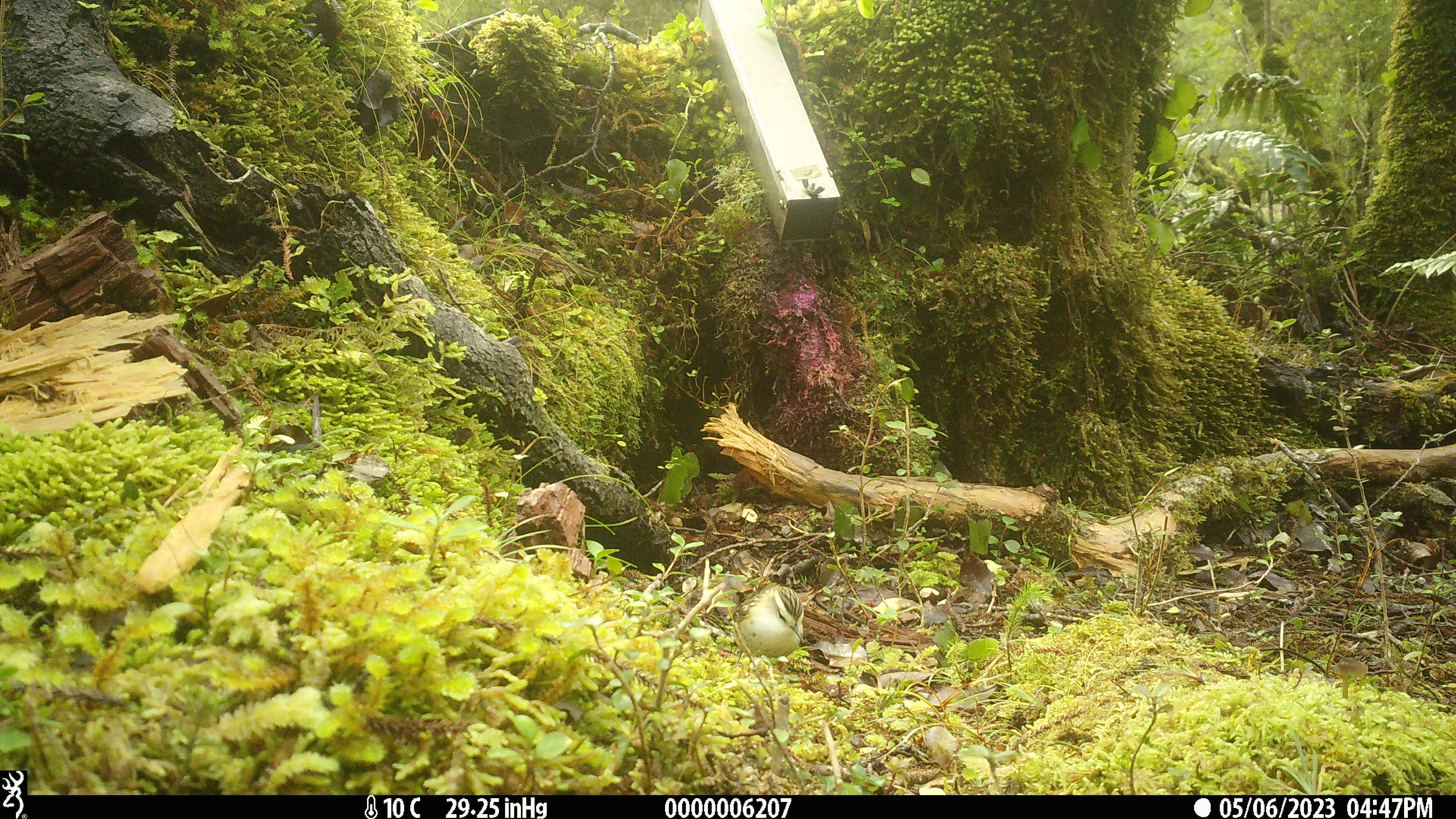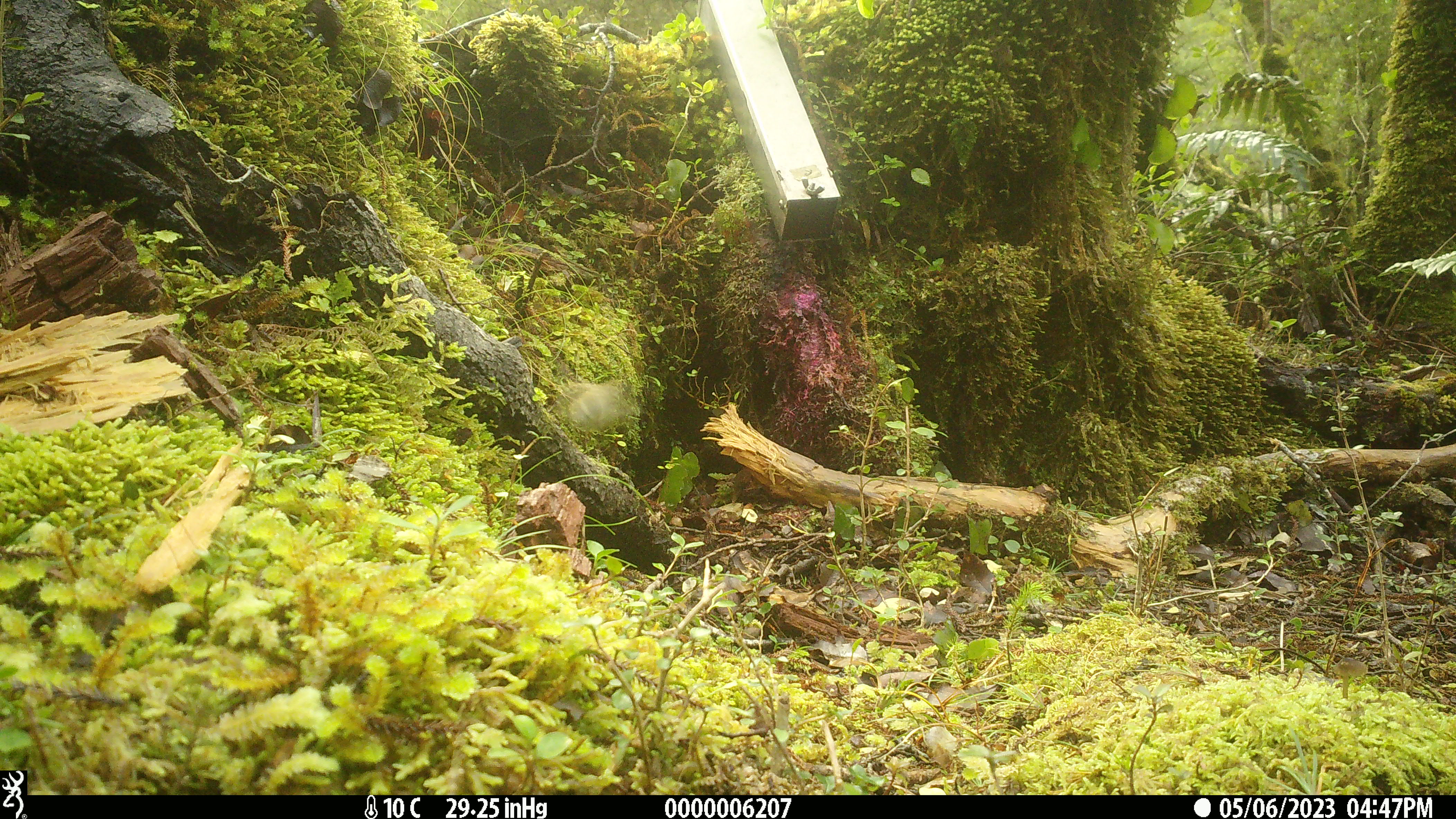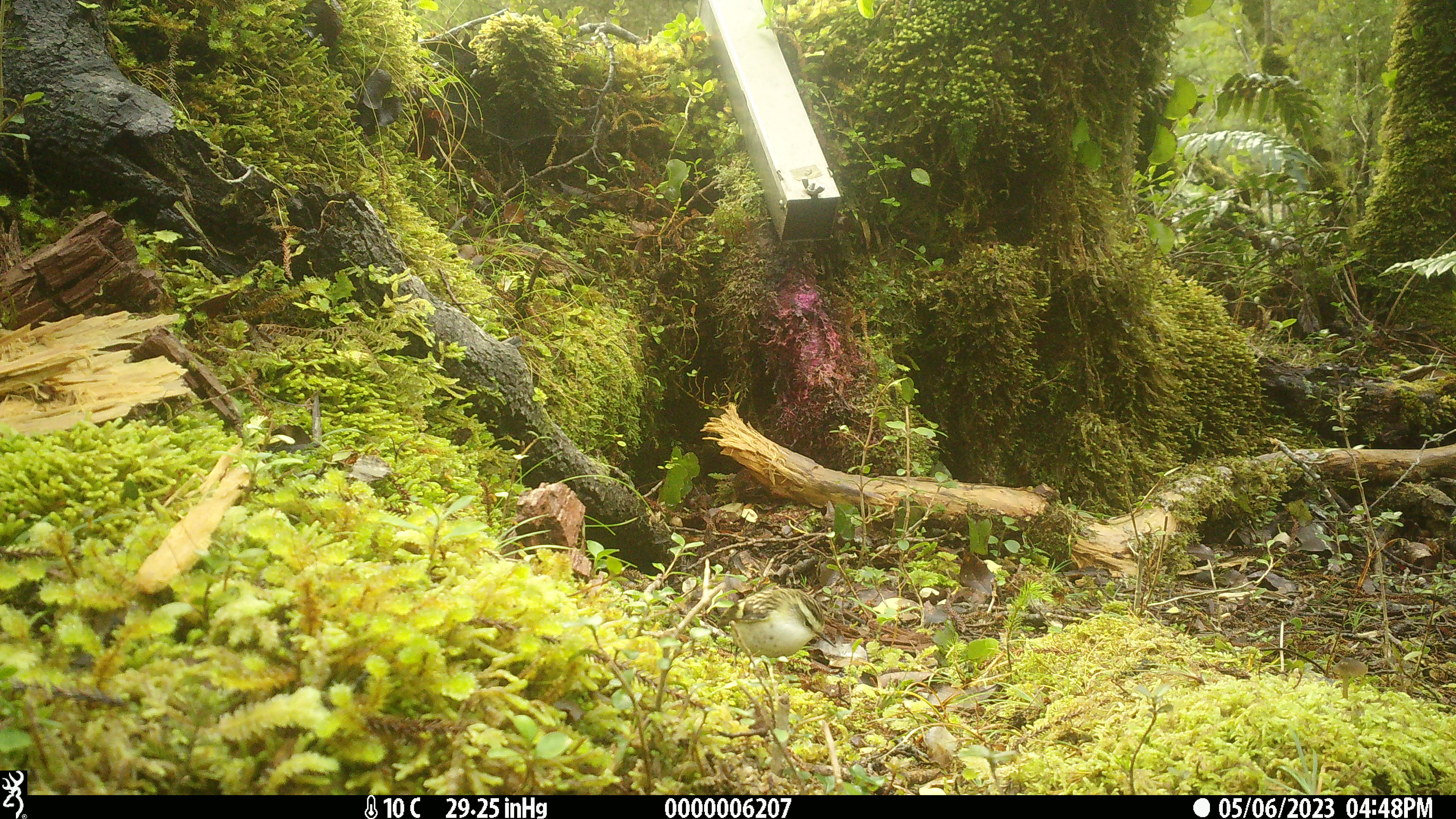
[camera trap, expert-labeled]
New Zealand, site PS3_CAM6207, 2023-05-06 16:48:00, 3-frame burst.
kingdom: Animalia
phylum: Chordata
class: Aves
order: Passeriformes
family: Acanthisittidae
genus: Acanthisitta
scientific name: Acanthisitta chloris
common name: rifleman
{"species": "rifleman (Acanthisitta chloris)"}